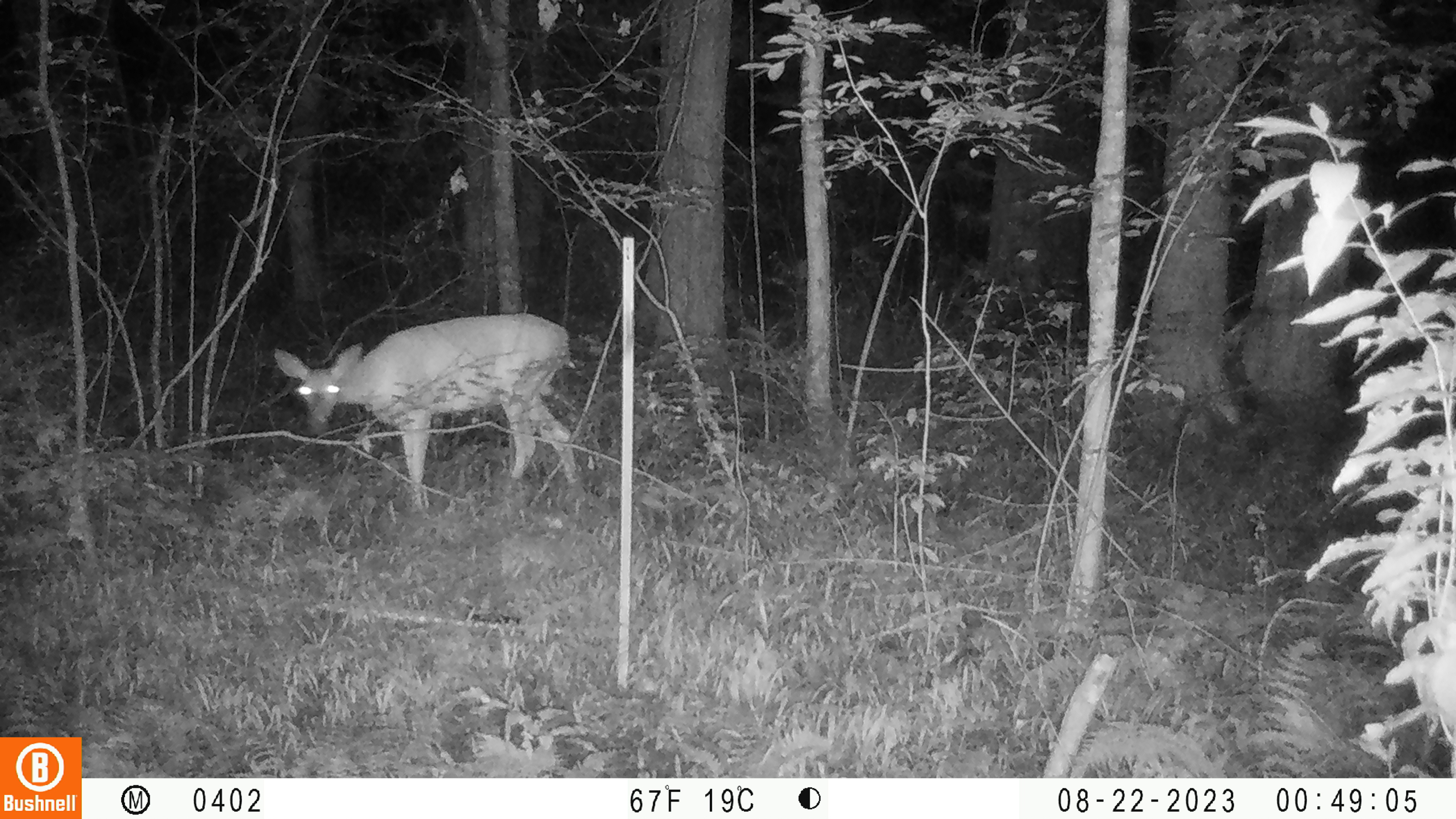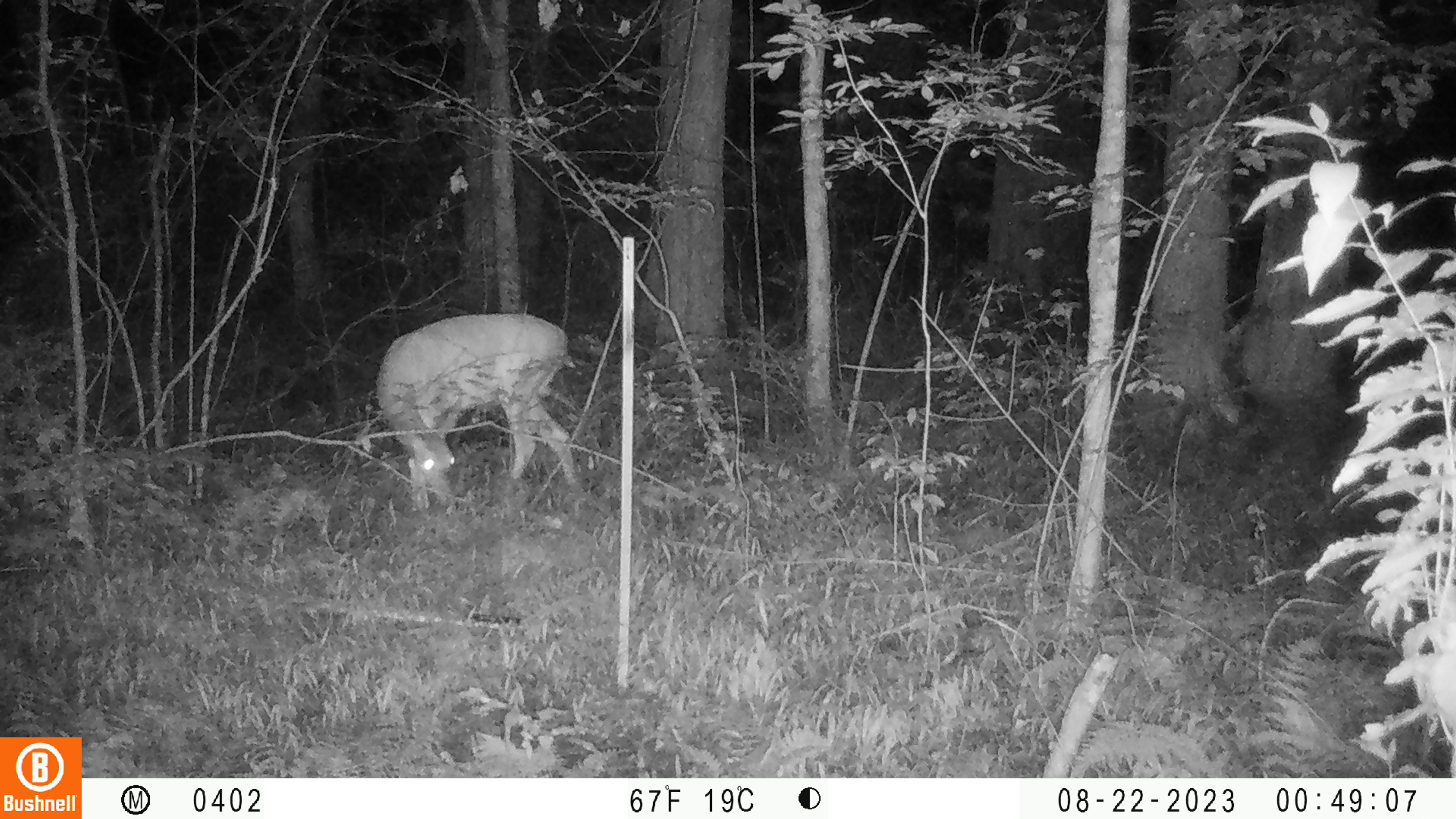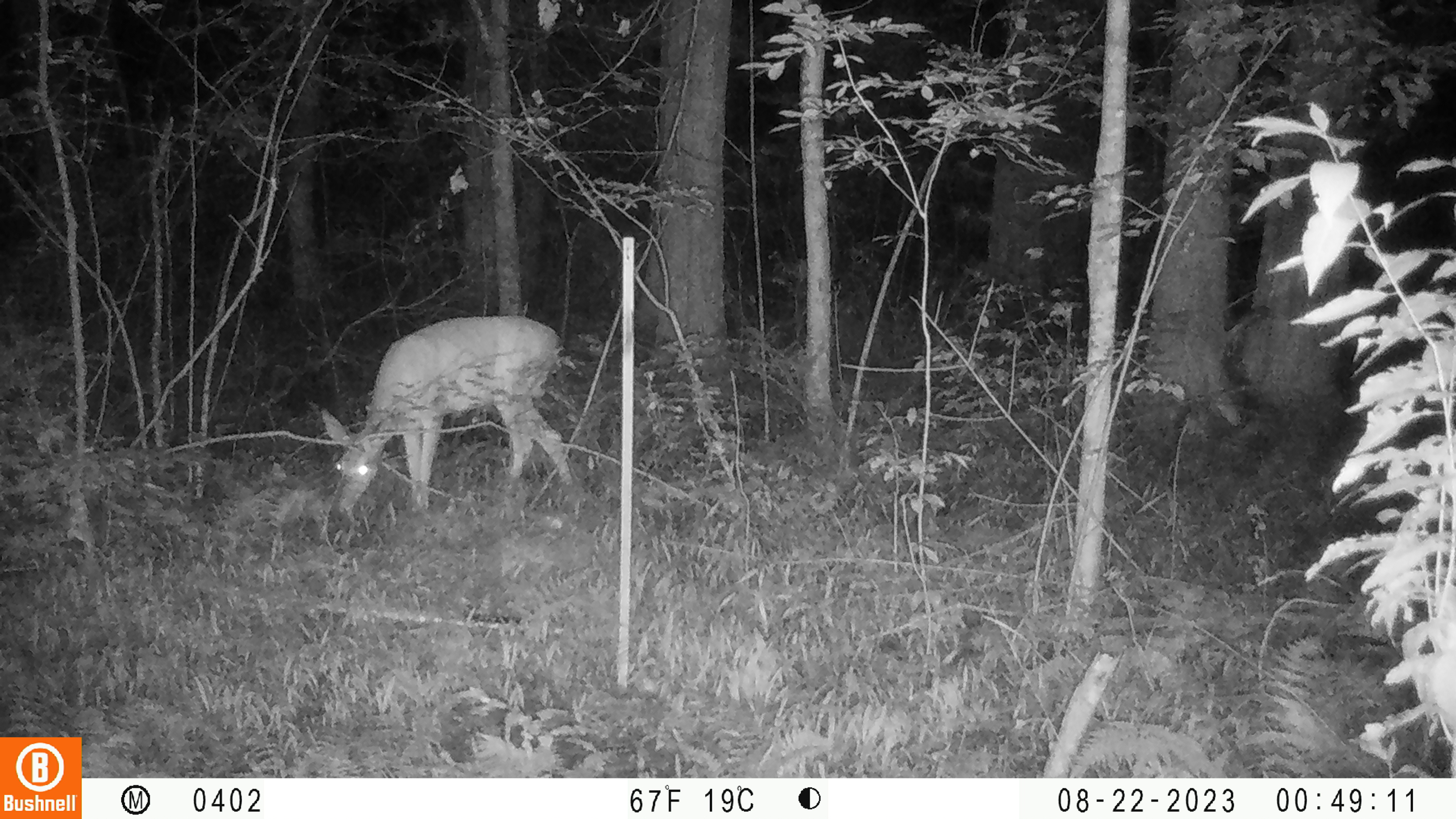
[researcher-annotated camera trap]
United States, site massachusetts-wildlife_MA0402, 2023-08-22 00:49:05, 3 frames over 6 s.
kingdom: Animalia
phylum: Chordata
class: Mammalia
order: Artiodactyla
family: Cervidae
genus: Odocoileus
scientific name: Odocoileus virginianus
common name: white-tailed deer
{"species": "white-tailed deer (Odocoileus virginianus)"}